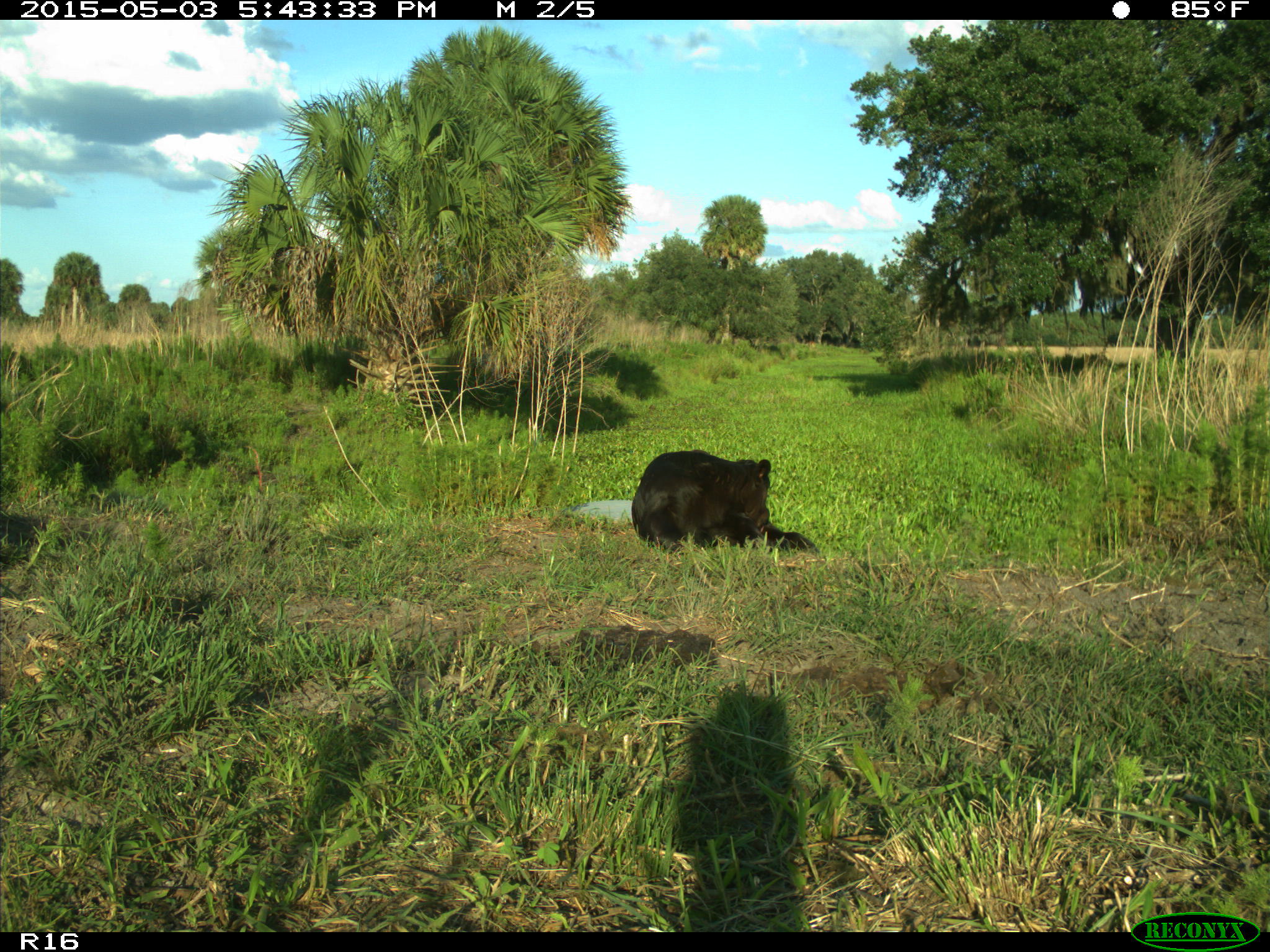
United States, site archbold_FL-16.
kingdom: Animalia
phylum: Chordata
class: Mammalia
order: Artiodactyla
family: Bovidae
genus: Bos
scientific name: Bos taurus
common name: domestic cow